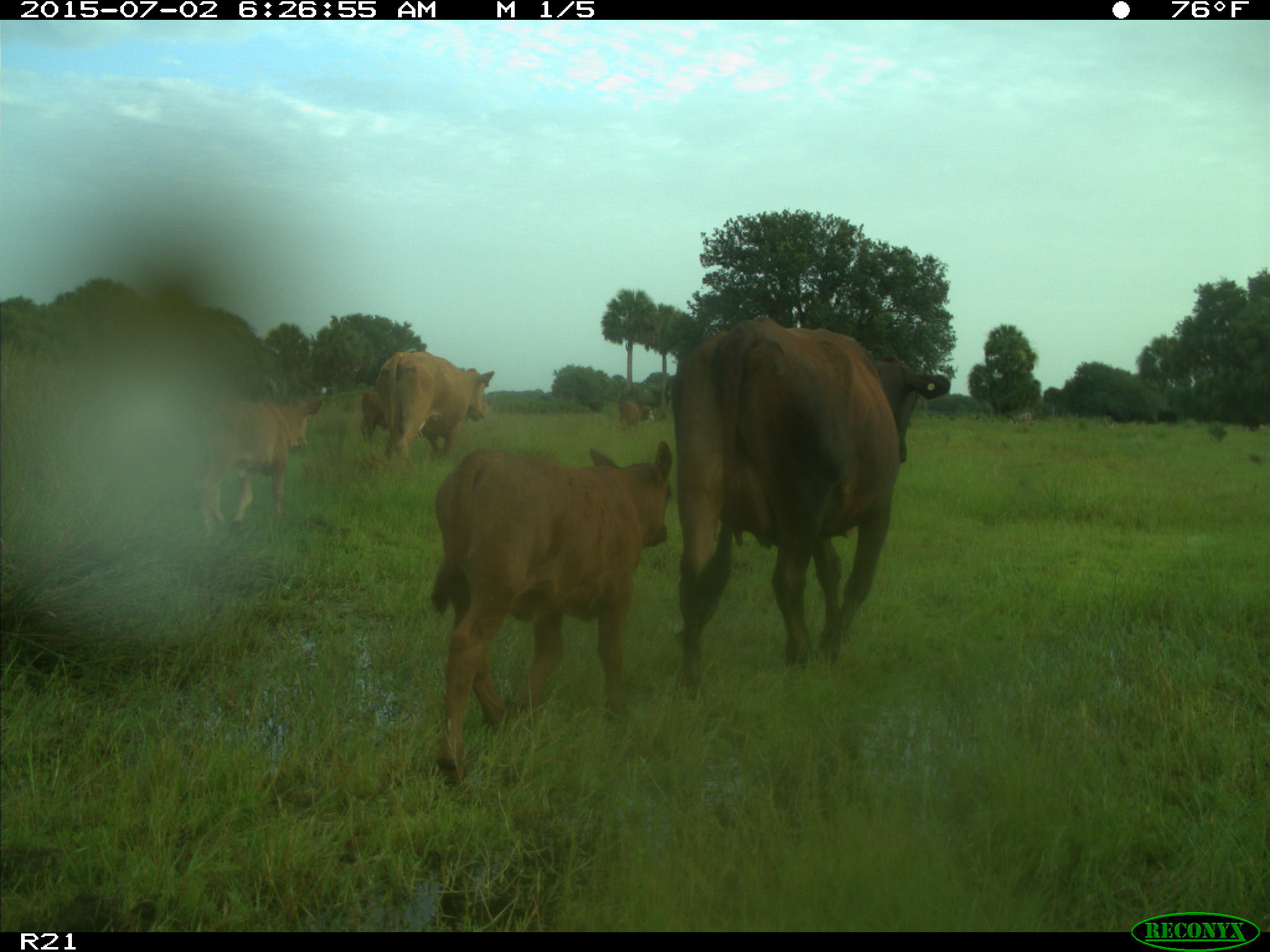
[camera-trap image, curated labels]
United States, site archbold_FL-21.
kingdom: Animalia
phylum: Chordata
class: Mammalia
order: Artiodactyla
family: Bovidae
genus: Bos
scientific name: Bos taurus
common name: domestic cow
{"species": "Bos taurus (domestic cow)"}